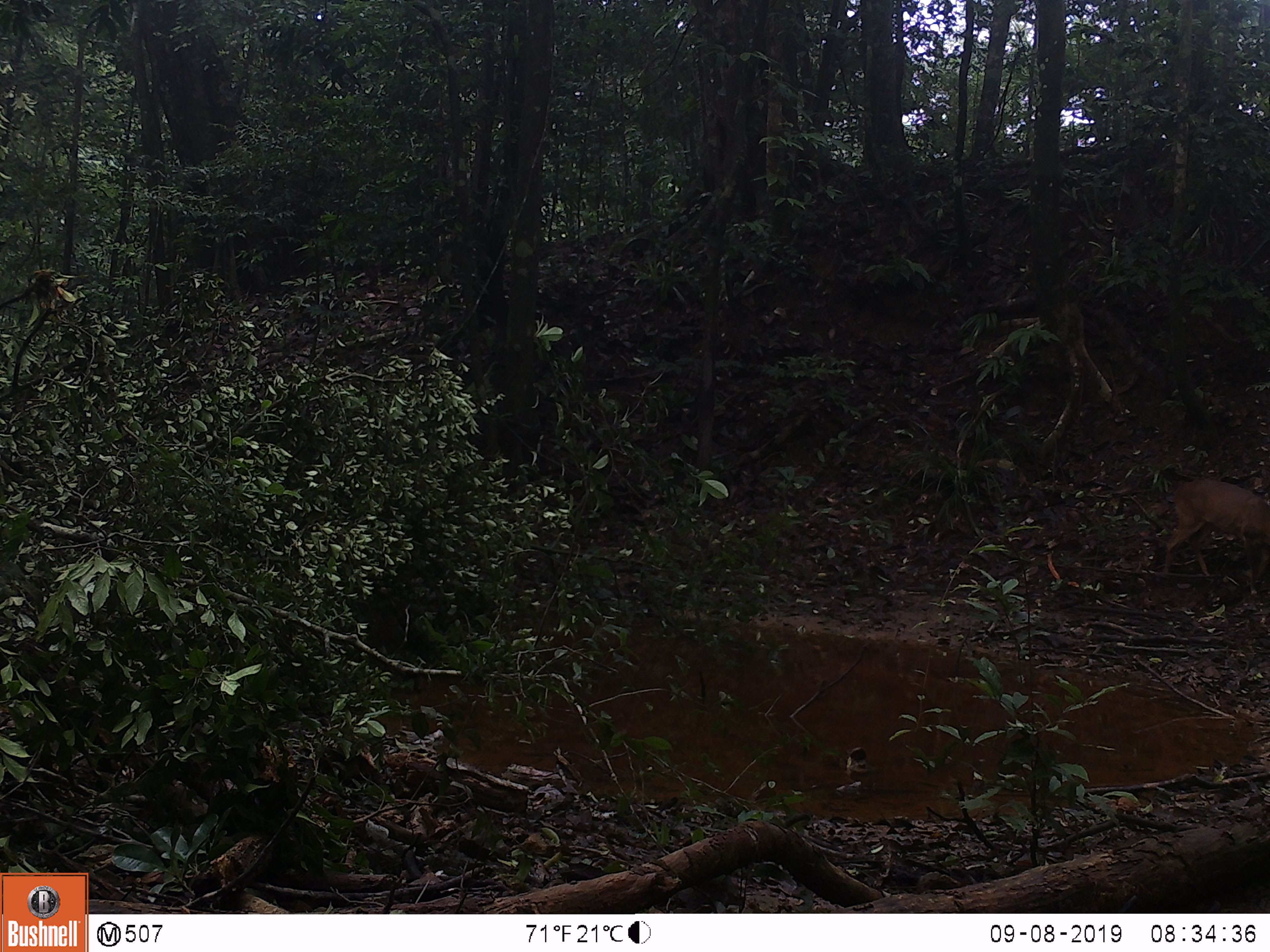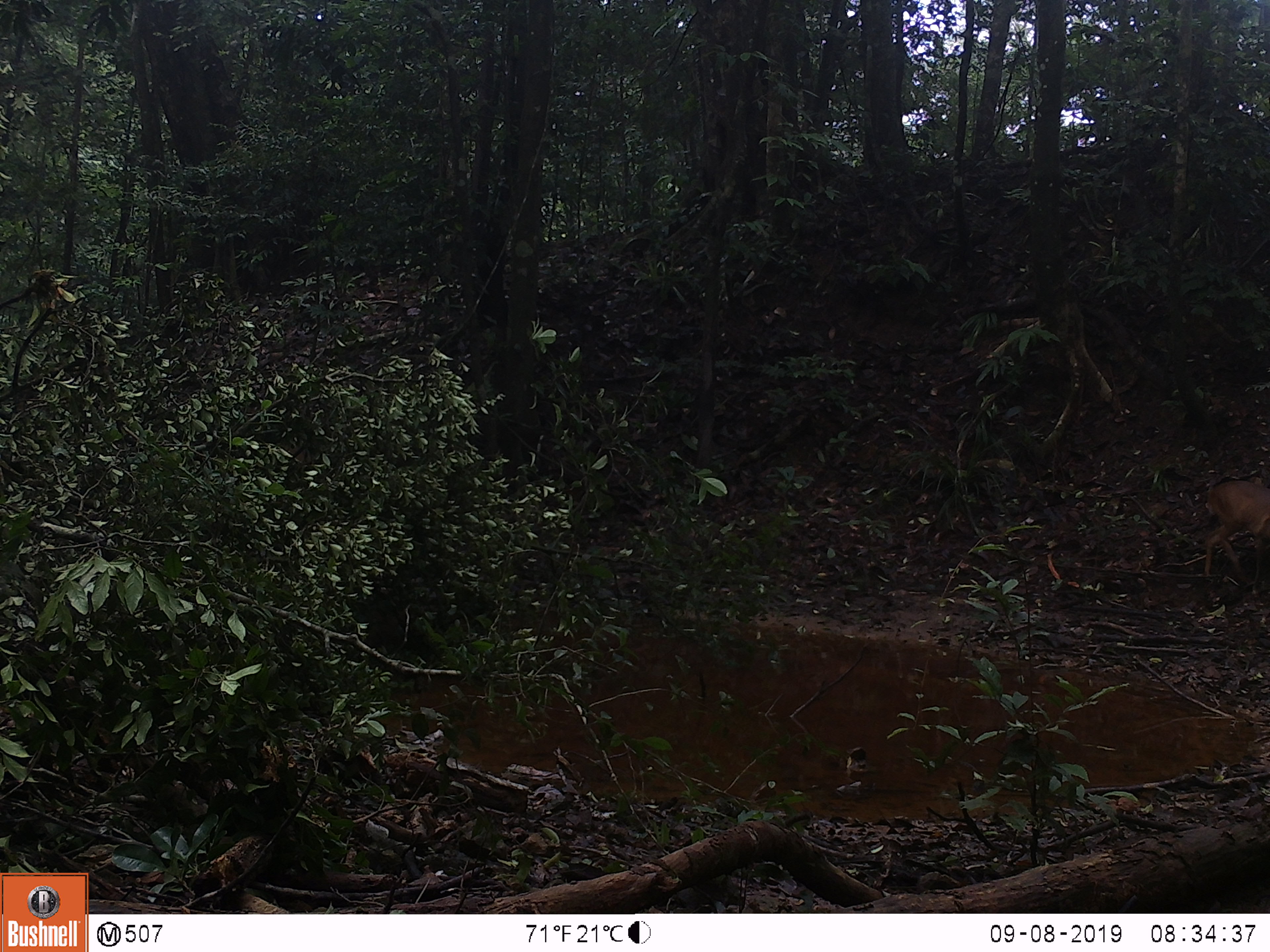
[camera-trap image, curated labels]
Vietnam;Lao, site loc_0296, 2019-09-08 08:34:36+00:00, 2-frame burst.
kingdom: Animalia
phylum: Chordata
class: Mammalia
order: Artiodactyla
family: Cervidae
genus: Muntiacus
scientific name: Muntiacus vuquangensis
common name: large-antlered muntjac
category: large antlered muntjac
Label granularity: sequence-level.